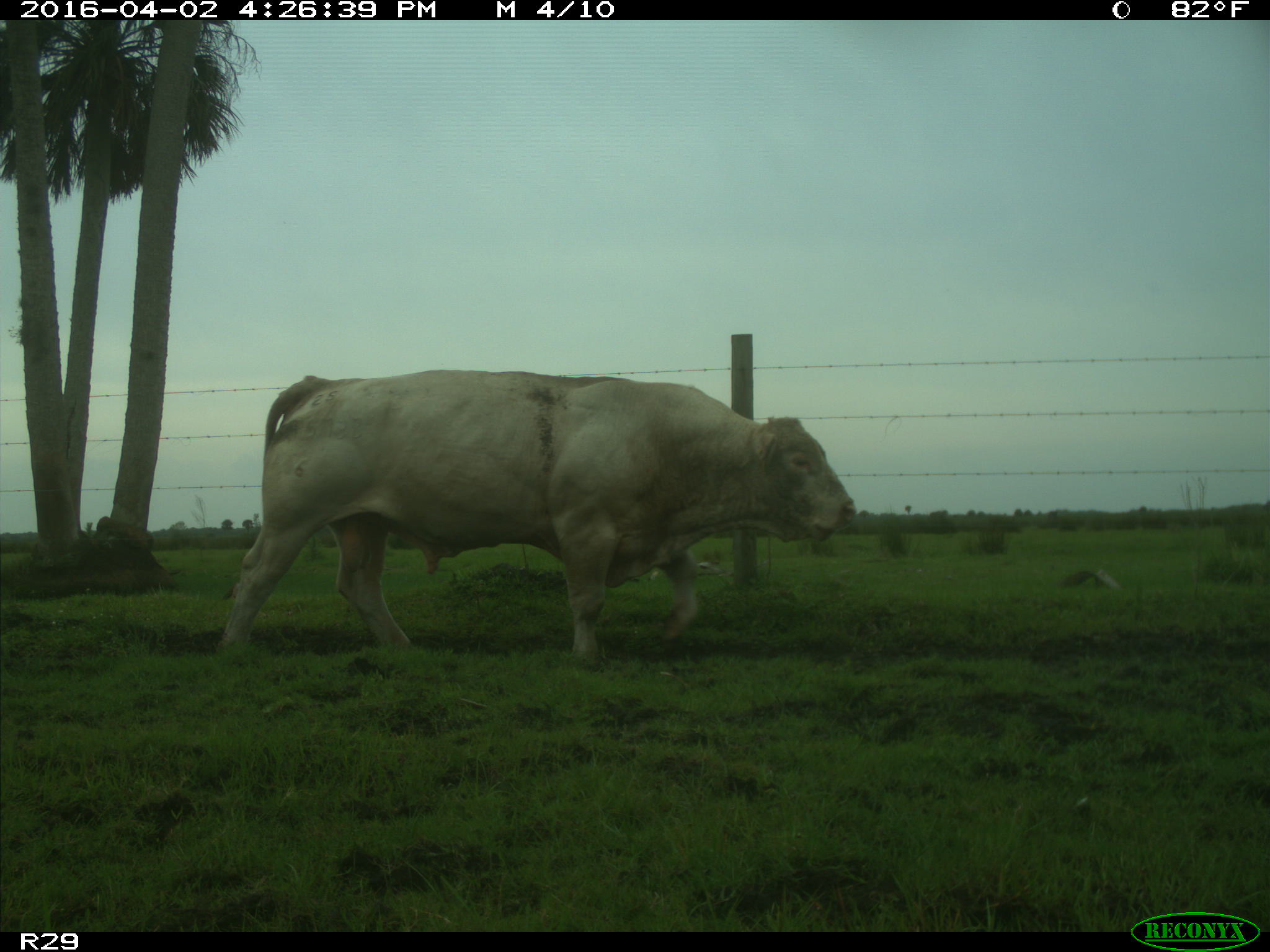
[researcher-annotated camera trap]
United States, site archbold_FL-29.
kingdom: Animalia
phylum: Chordata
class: Mammalia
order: Artiodactyla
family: Bovidae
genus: Bos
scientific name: Bos taurus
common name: domestic cow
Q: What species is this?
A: Bos taurus (domestic cow).